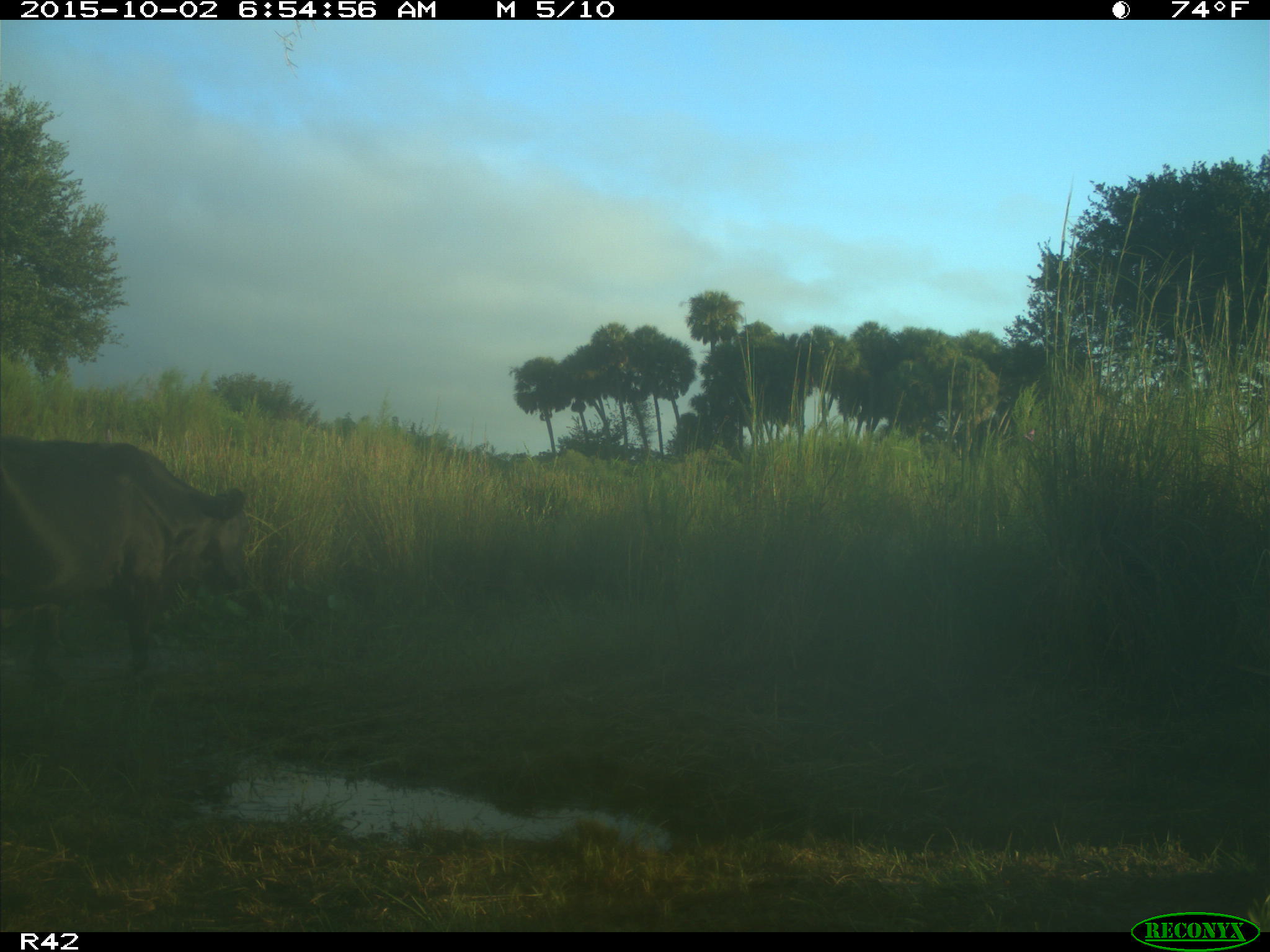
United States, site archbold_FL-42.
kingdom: Animalia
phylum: Chordata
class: Mammalia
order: Artiodactyla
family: Bovidae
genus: Bos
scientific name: Bos taurus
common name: domestic cow